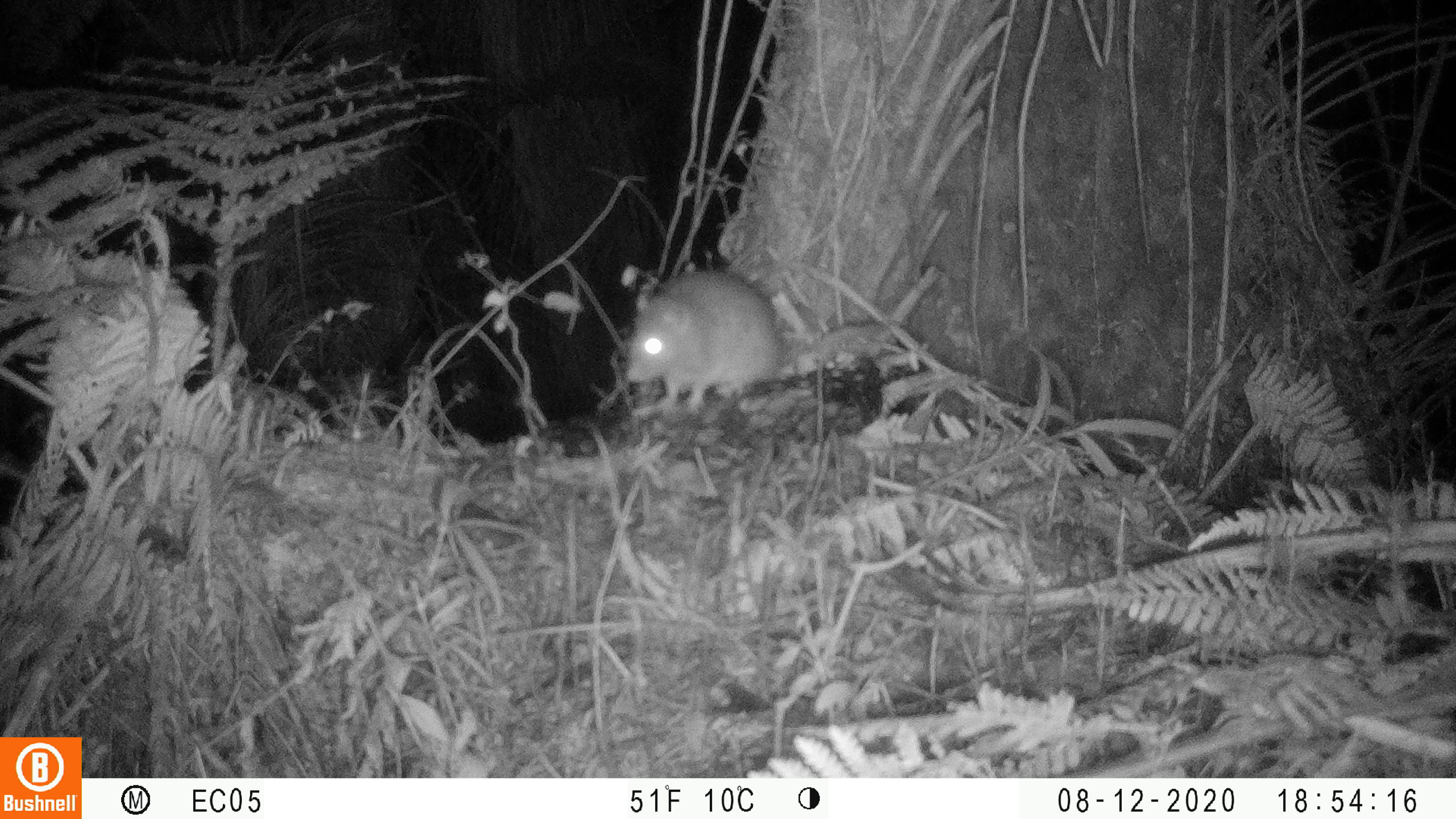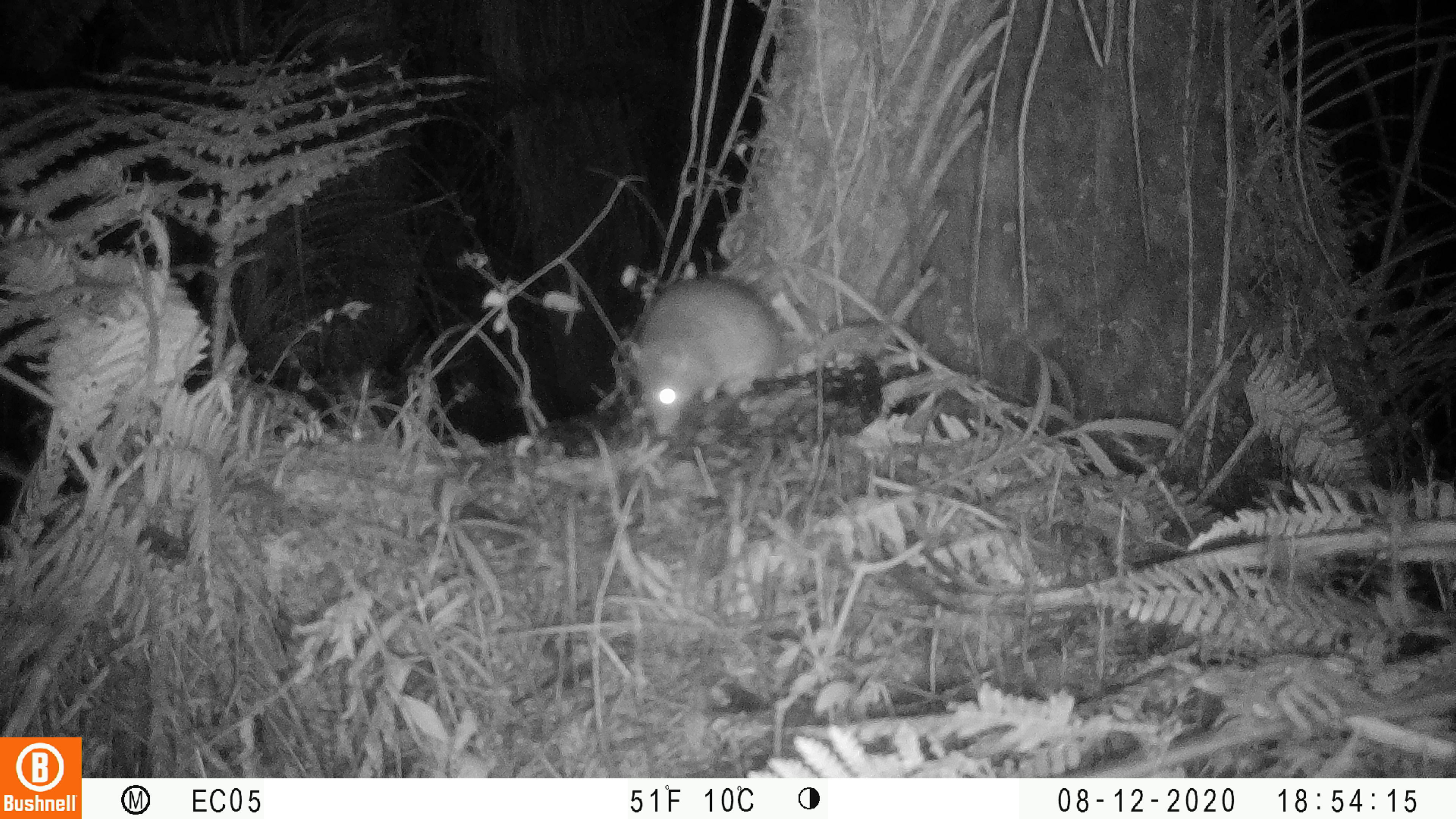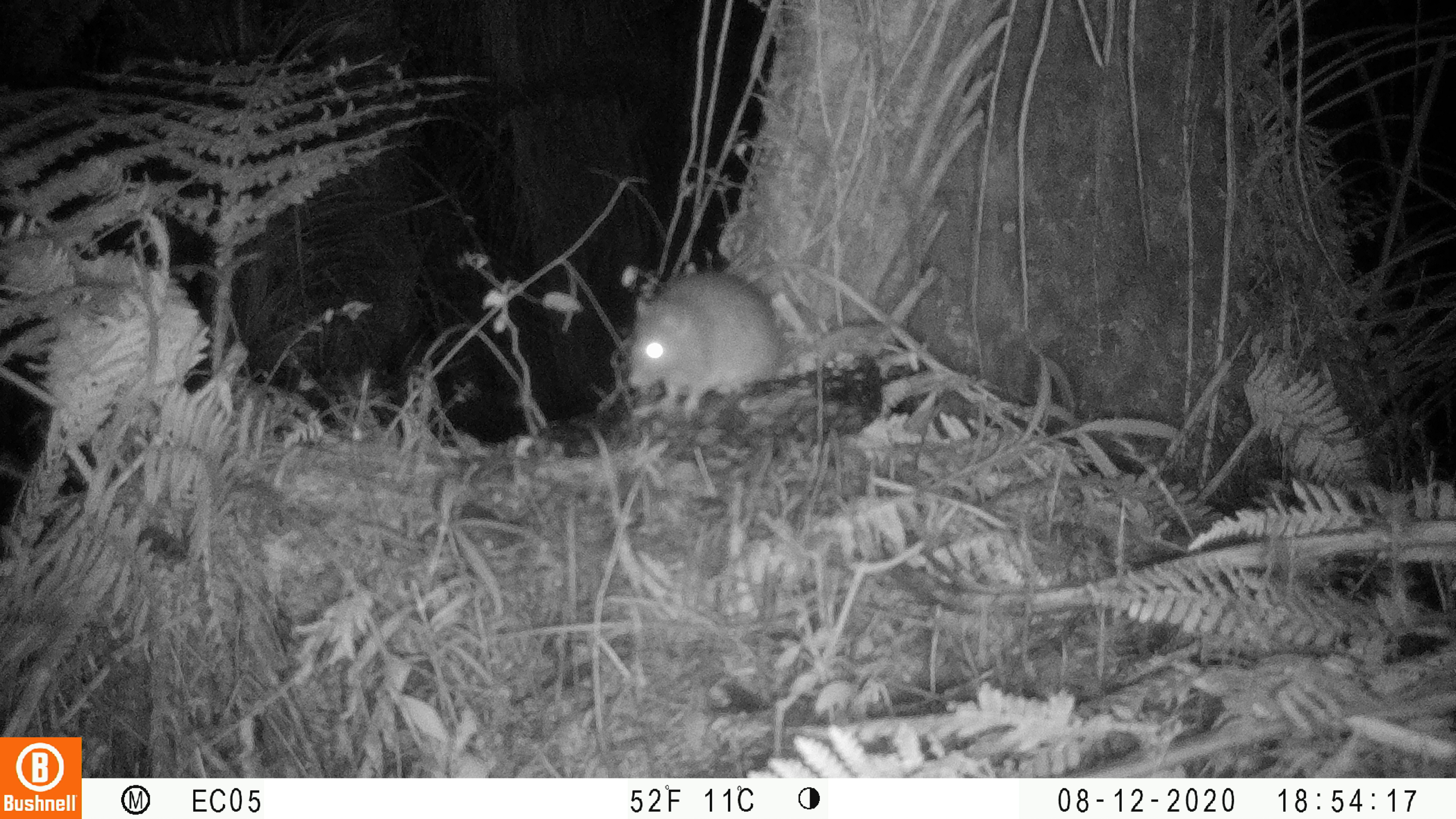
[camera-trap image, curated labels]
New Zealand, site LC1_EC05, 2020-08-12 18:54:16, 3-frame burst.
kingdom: Animalia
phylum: Chordata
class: Mammalia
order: Rodentia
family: Muridae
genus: Rattus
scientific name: Rattus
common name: rat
Rat (Rattus).